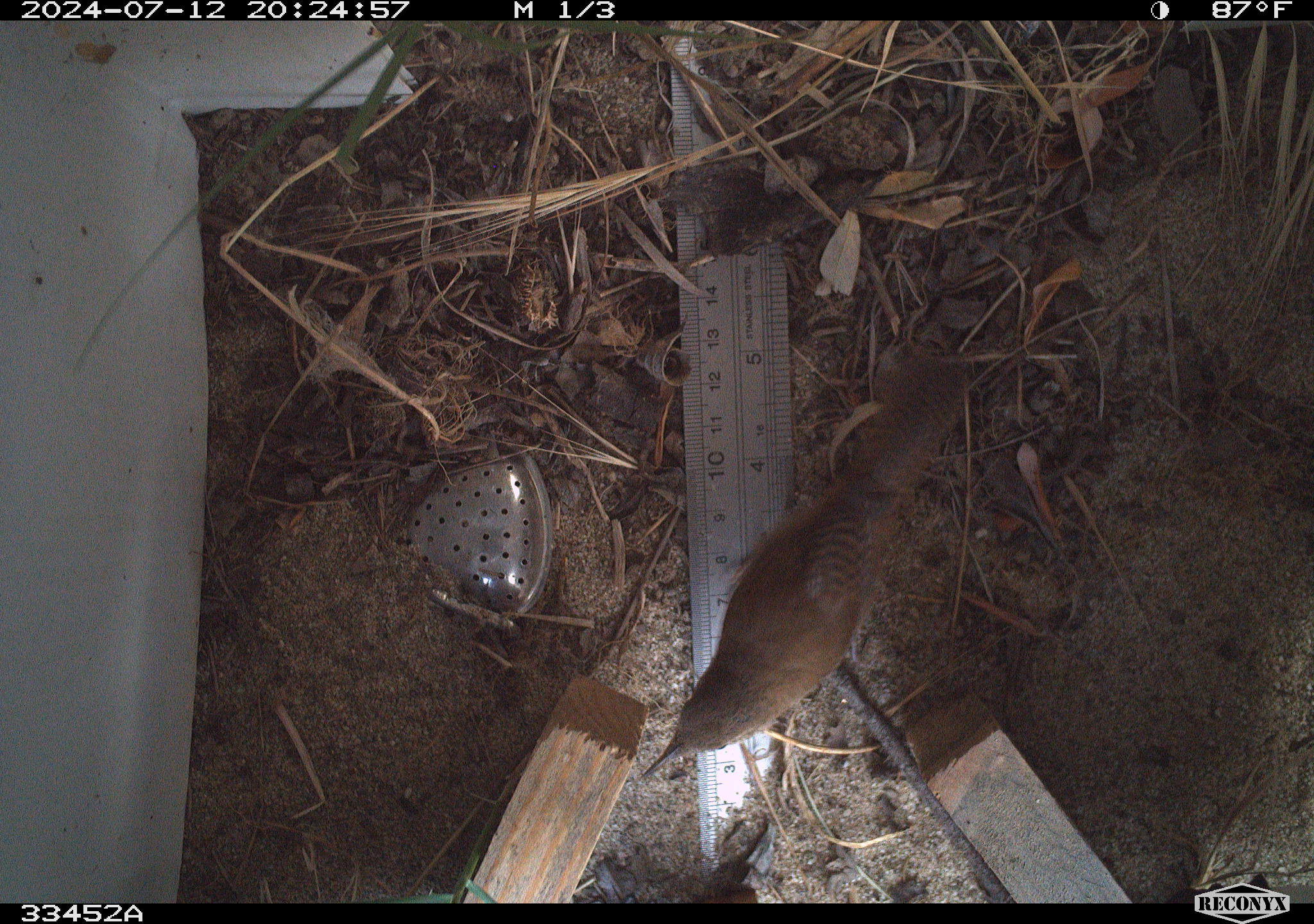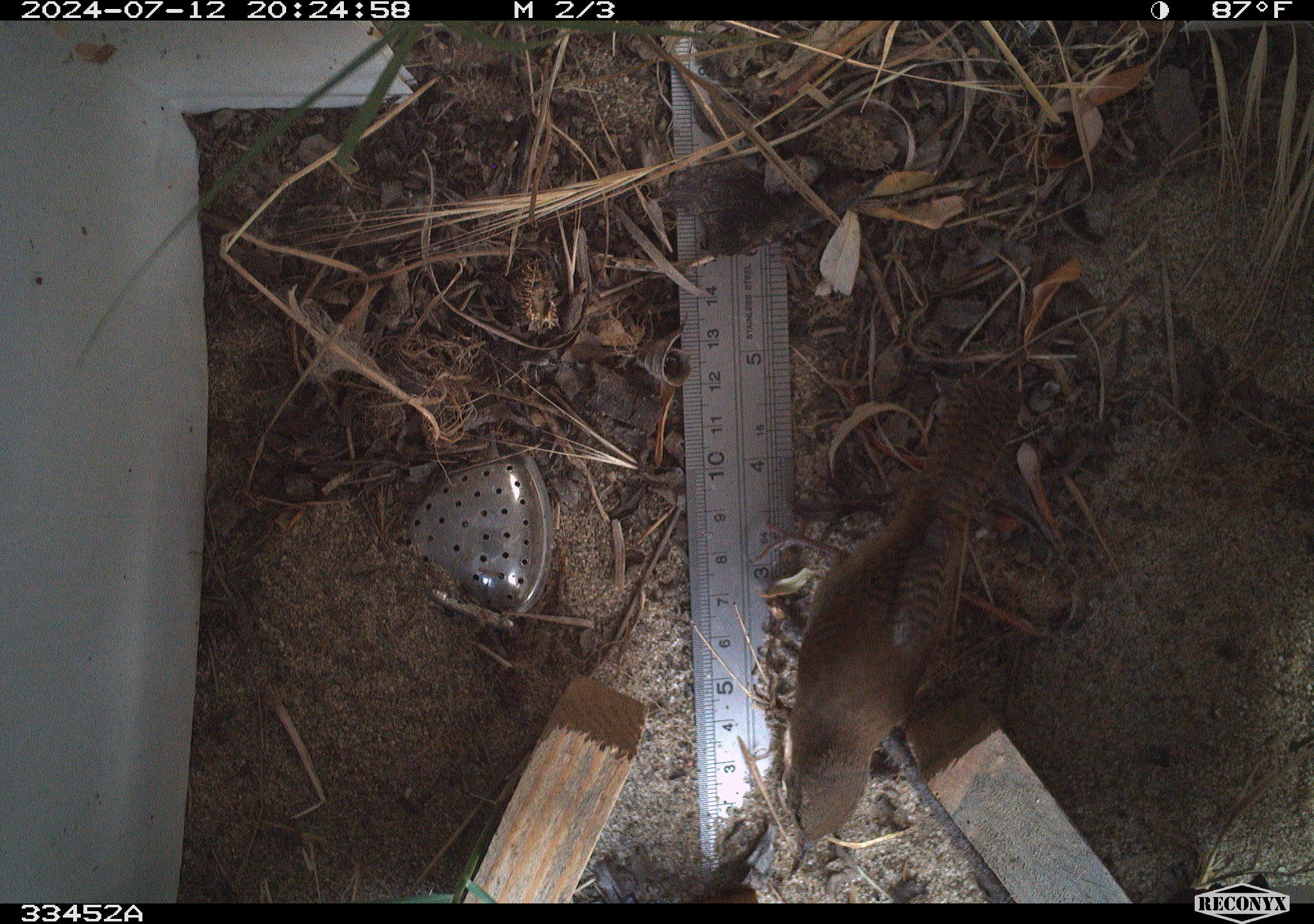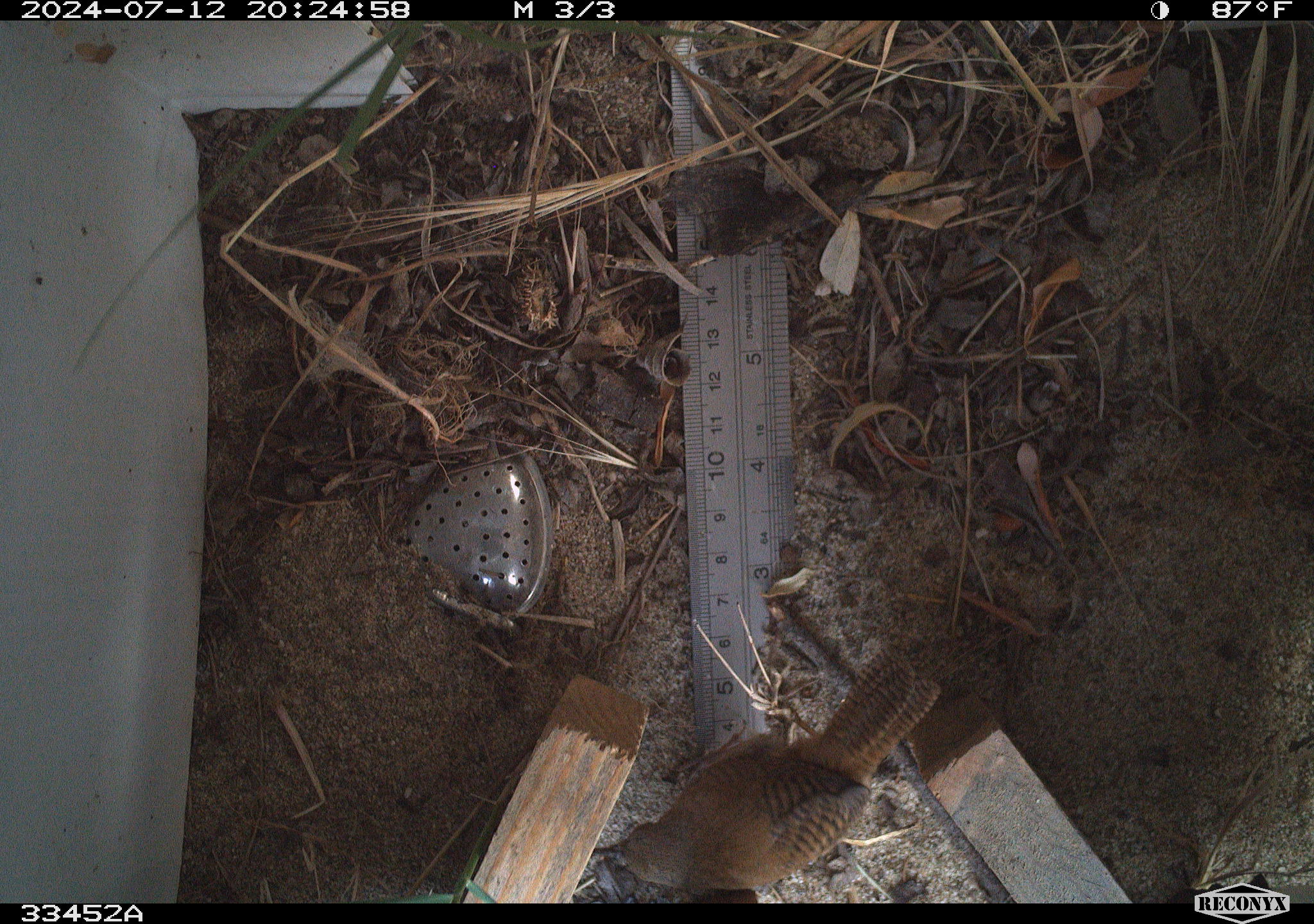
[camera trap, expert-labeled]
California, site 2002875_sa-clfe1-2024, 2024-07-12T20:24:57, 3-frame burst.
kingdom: Animalia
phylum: Chordata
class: Aves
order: Passeriformes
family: Troglodytidae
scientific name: Troglodytidae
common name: wren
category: troglodytidae family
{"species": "troglodytidae family (wren) (Troglodytidae)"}